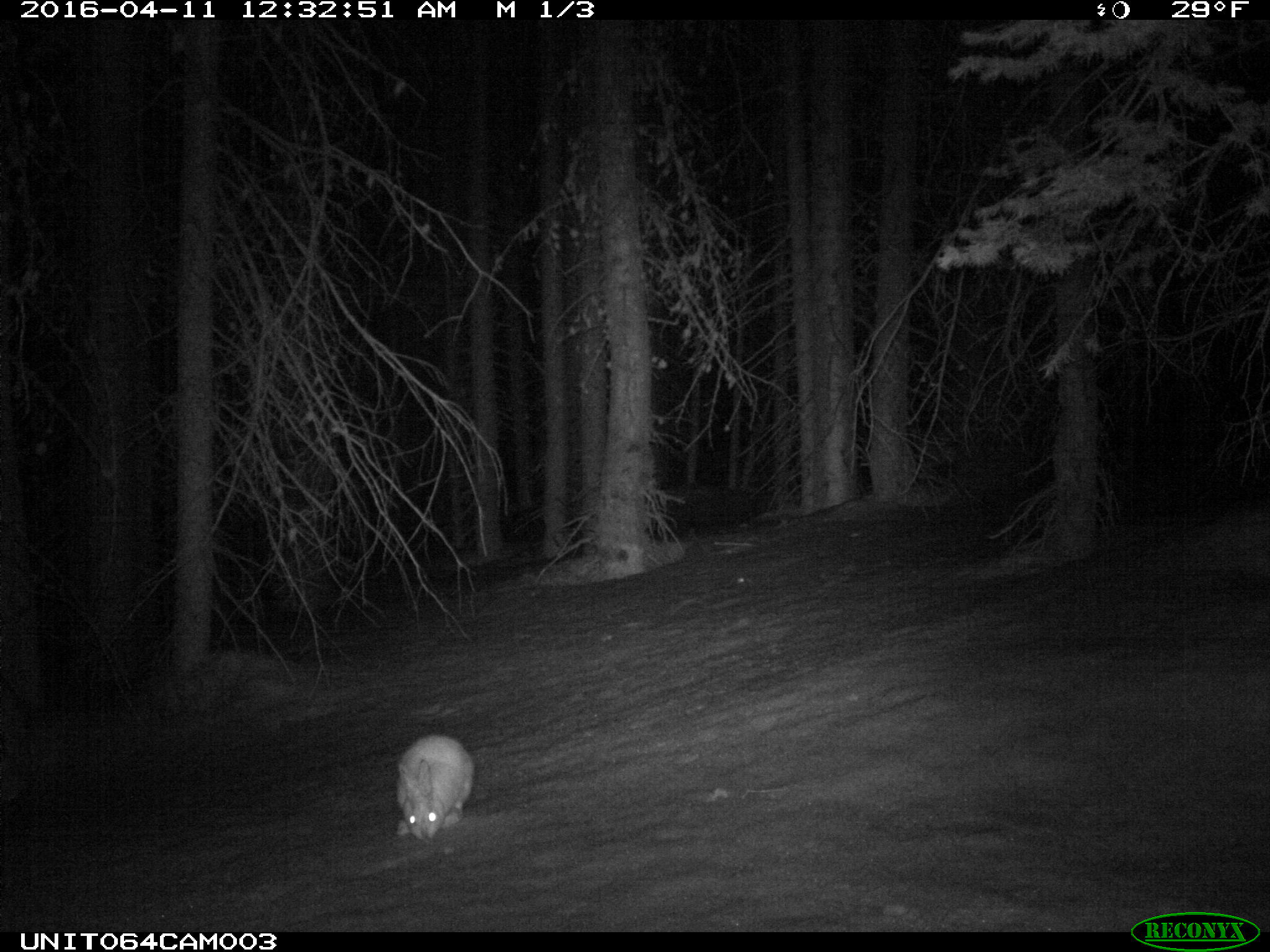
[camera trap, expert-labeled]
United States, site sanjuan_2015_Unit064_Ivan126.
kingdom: Animalia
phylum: Chordata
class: Mammalia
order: Lagomorpha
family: Leporidae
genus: Lepus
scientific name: Lepus americanus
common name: snowshoe hare